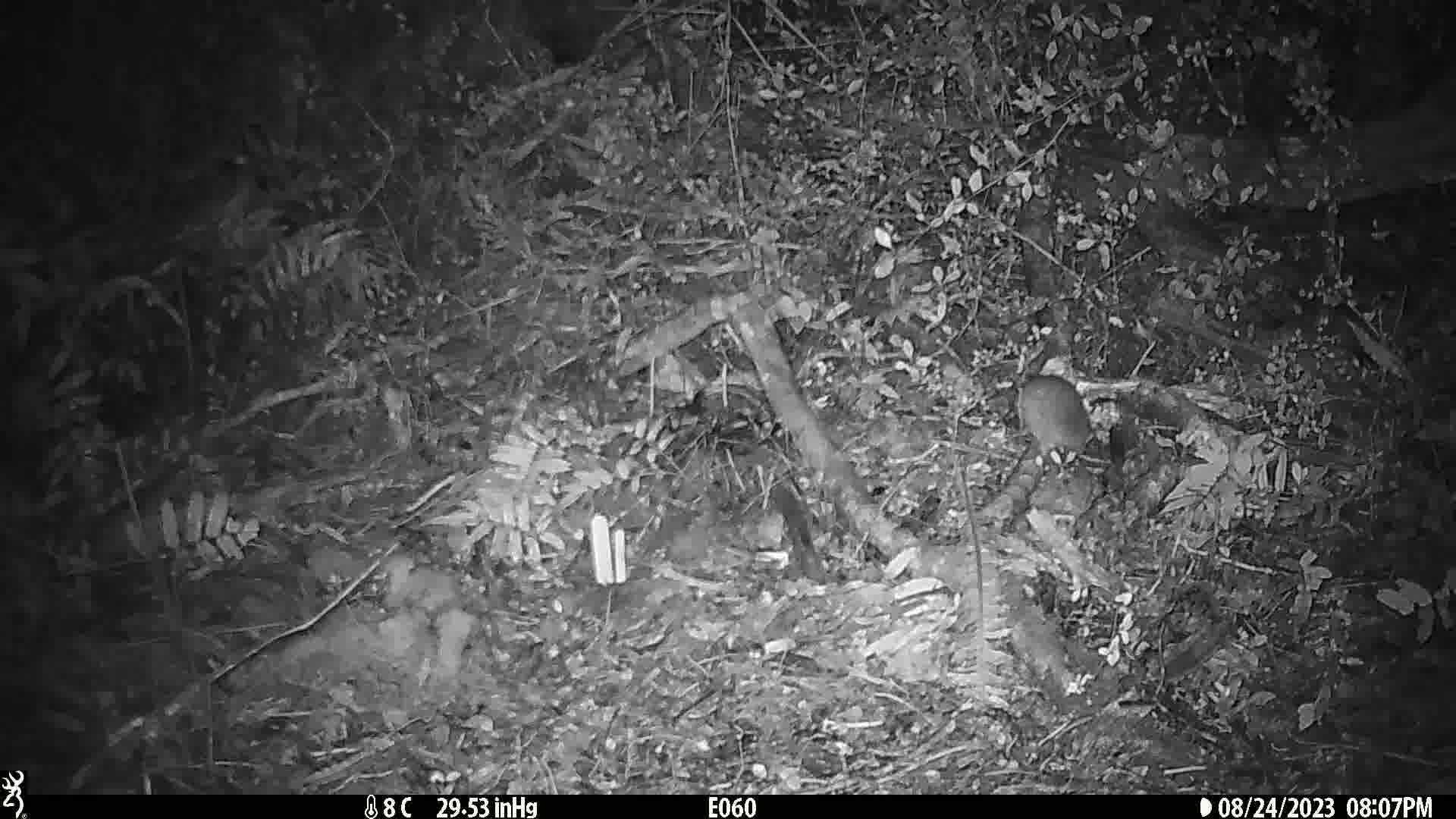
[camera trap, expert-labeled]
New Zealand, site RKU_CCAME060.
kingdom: Animalia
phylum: Chordata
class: Mammalia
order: Rodentia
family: Muridae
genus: Rattus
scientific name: Rattus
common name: rat